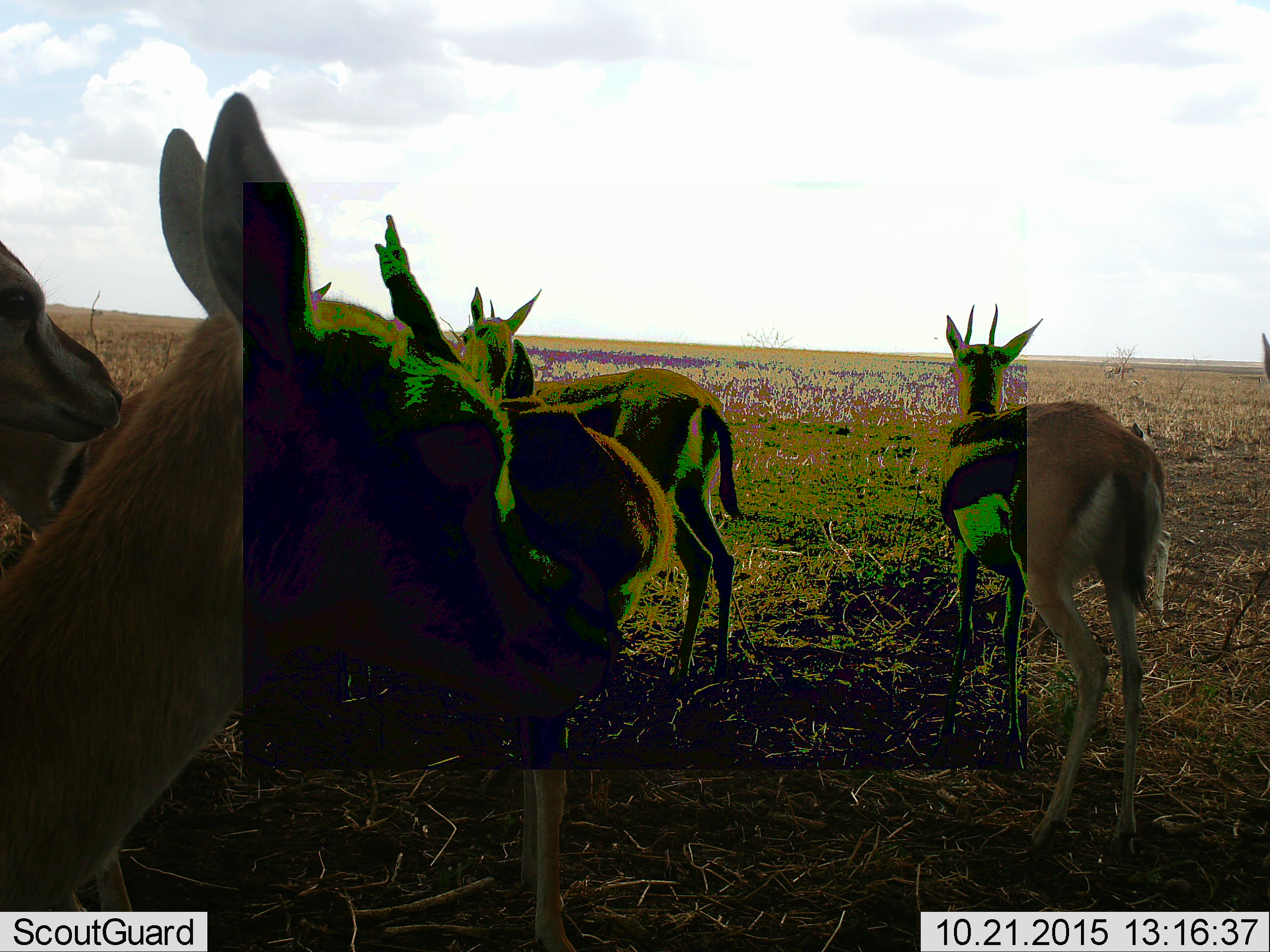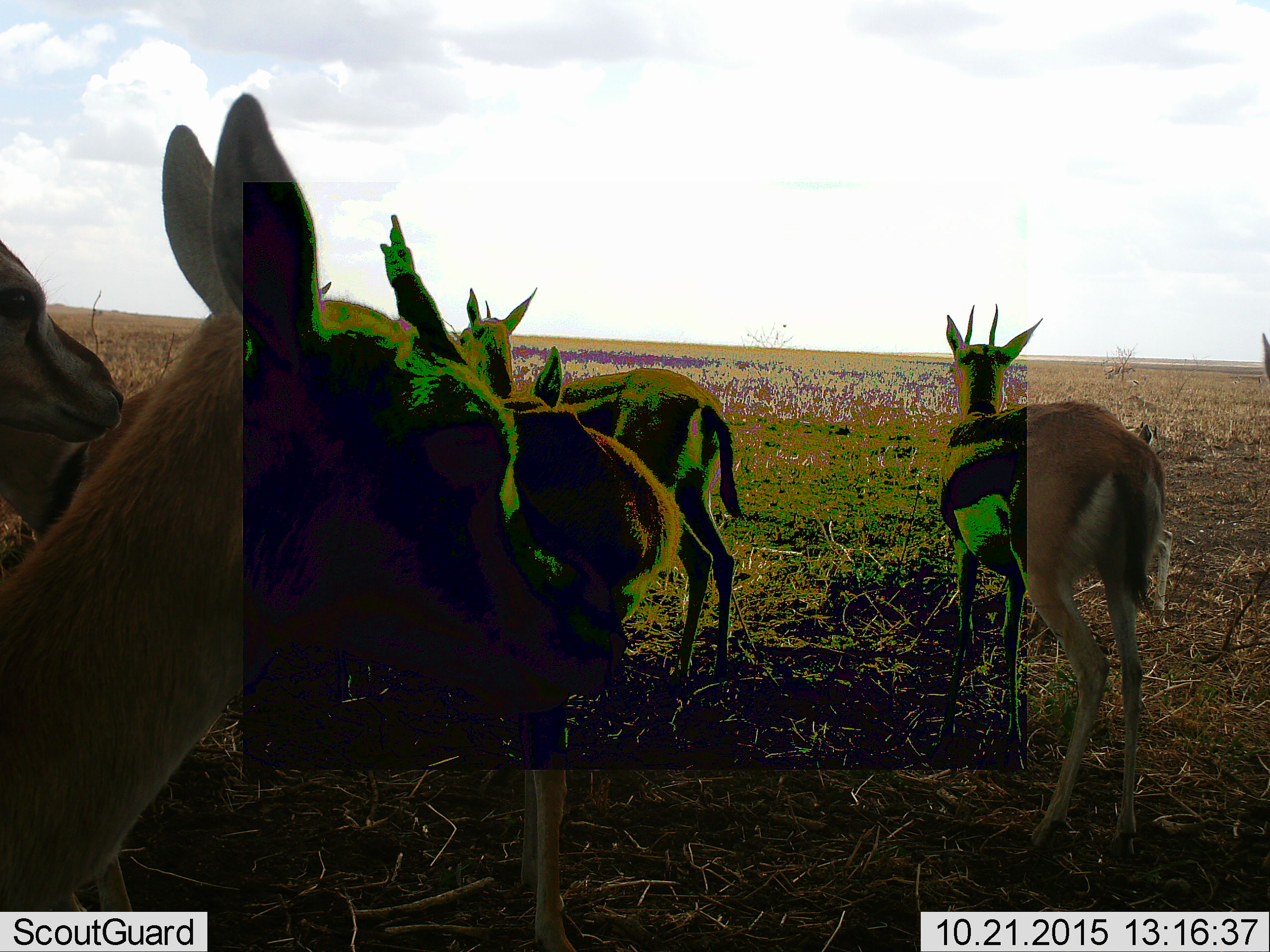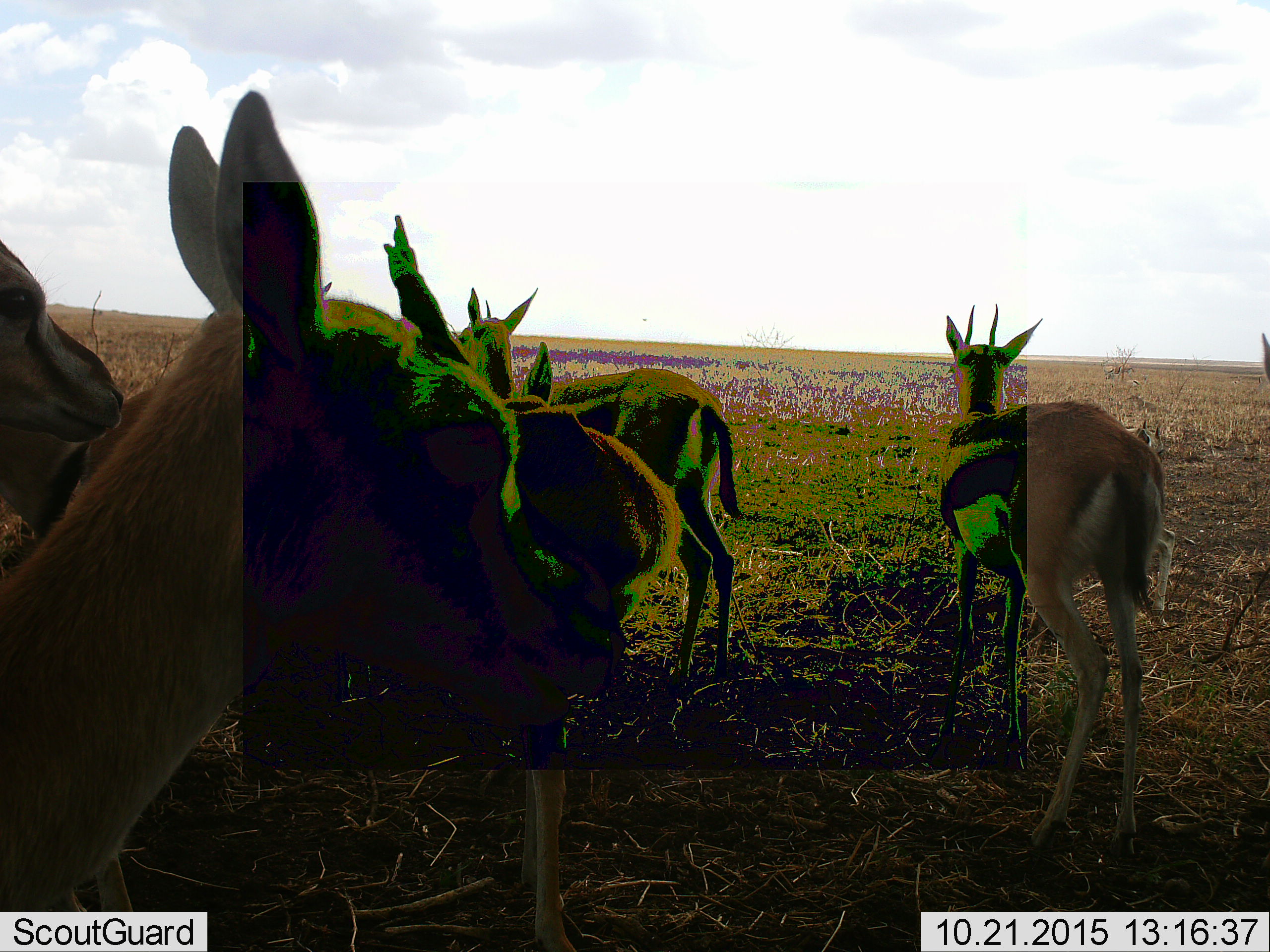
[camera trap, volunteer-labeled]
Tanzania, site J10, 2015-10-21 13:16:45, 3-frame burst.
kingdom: Animalia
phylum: Chordata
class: Mammalia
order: Artiodactyla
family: Bovidae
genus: Eudorcas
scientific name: Eudorcas thomsonii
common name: thomson's gazelle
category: gazellethomsons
Gazellethomsons (thomson's gazelle) (Eudorcas thomsonii), count 7. Behavior (volunteer vote fractions): standing 100%, resting 10%, moving 10%, interacting 0%. Young present (vote fraction): 20%. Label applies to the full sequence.